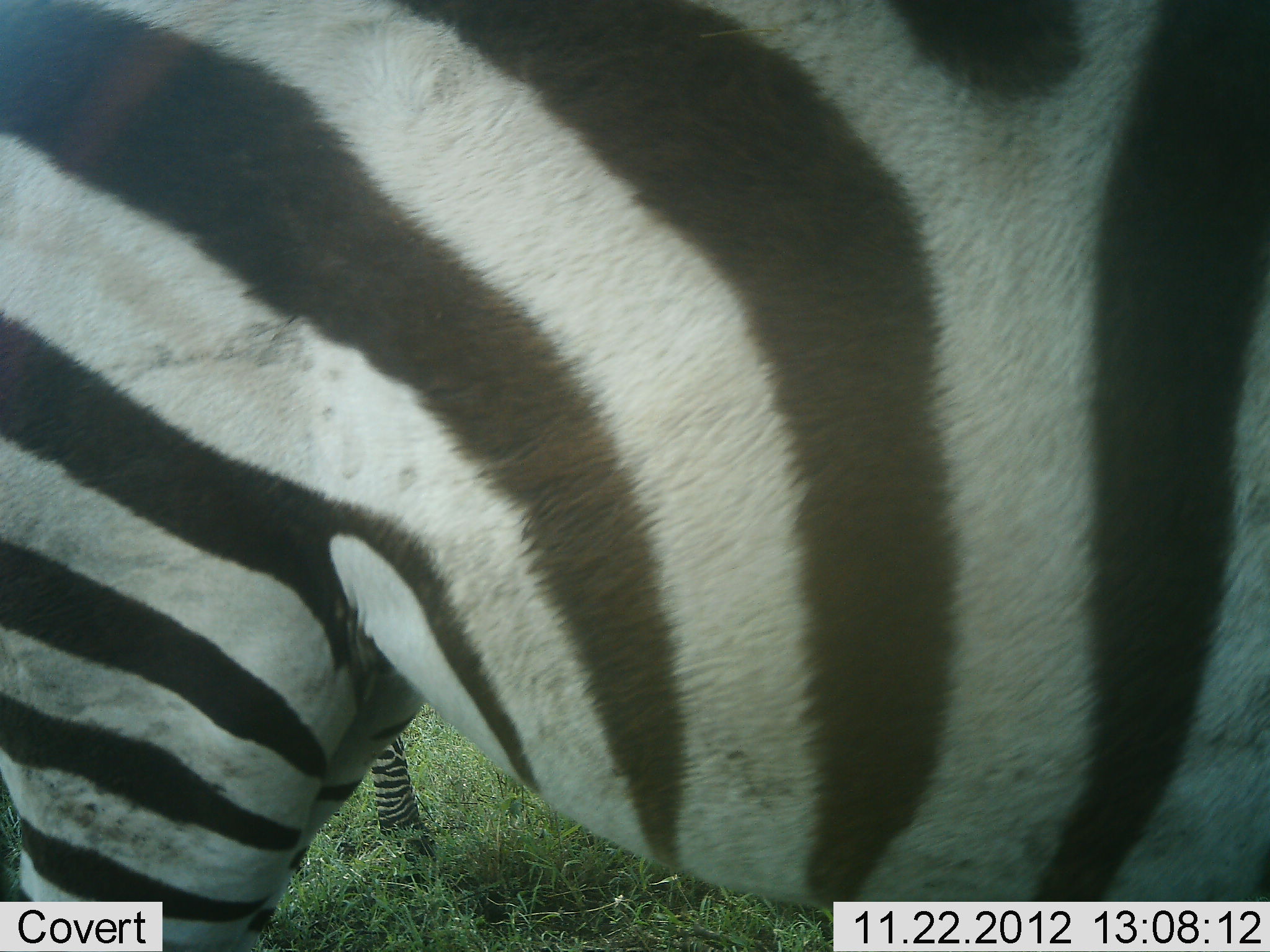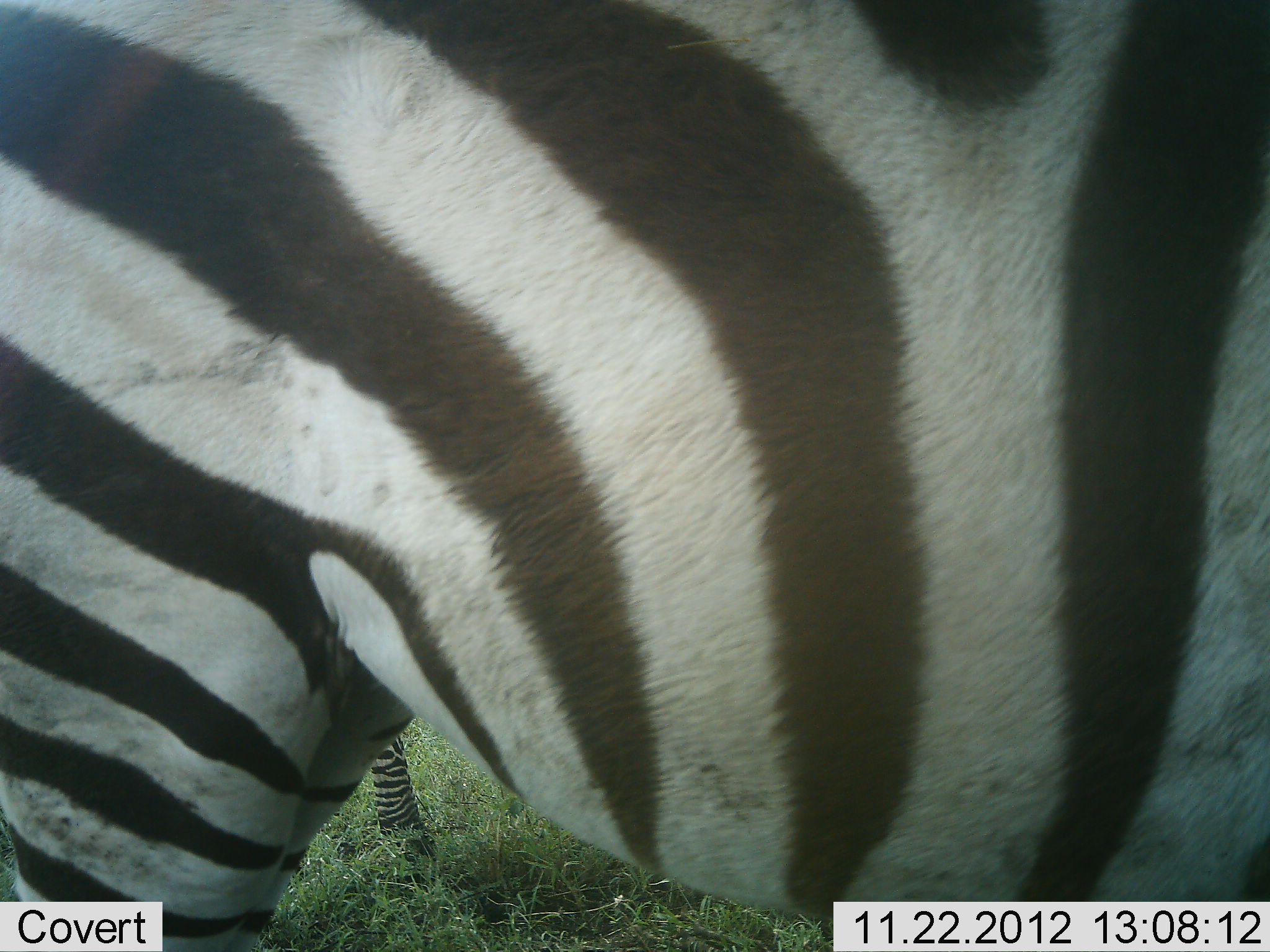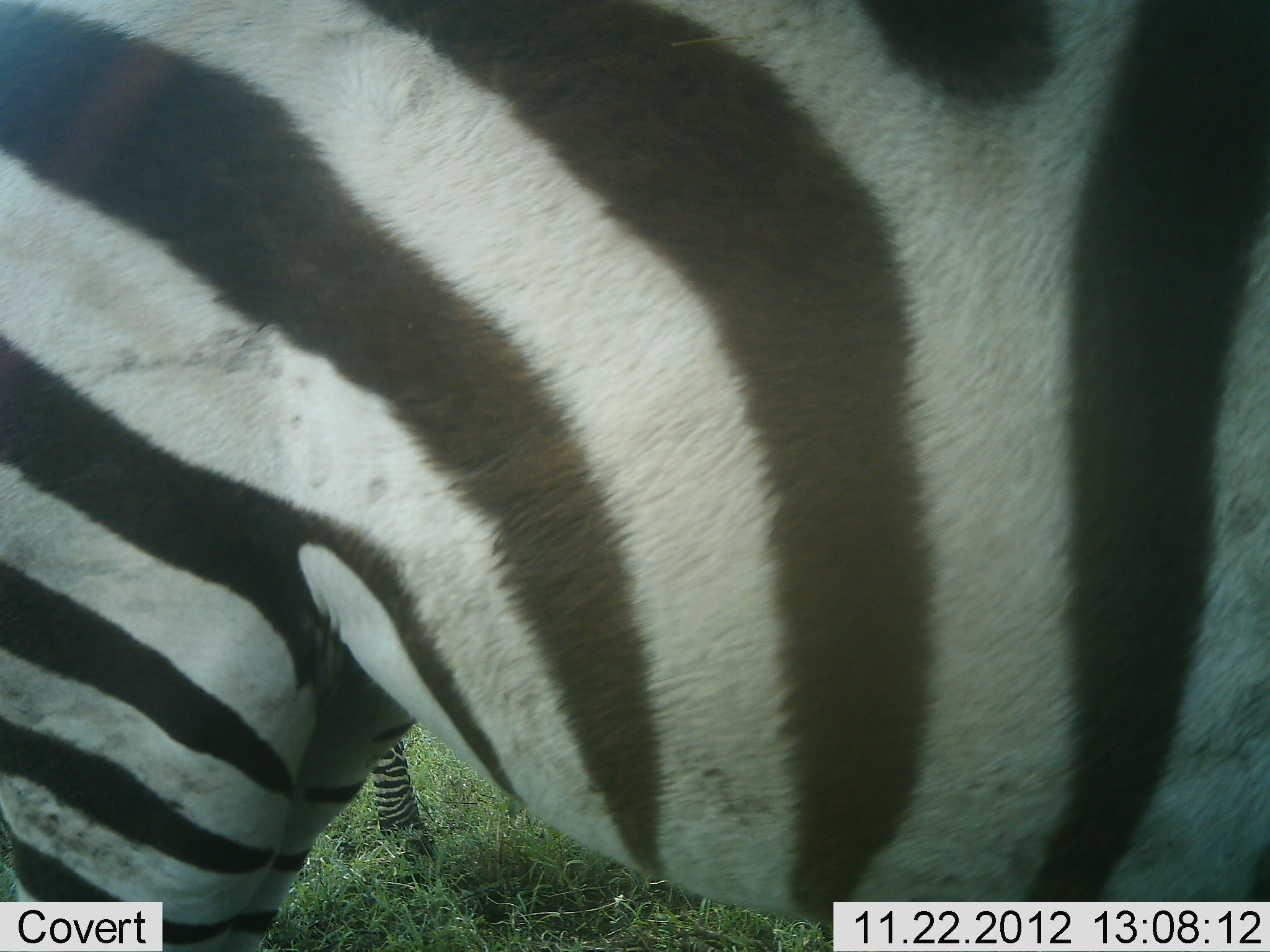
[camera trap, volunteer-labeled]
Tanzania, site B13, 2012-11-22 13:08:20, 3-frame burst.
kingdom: Animalia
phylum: Chordata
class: Mammalia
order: Perissodactyla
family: Equidae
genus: Equus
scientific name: Equus quagga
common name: plains zebra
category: zebra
Zebra (plains zebra) (Equus quagga), count 2. Behavior (volunteer vote fractions): standing 82%, resting 0%, moving 18%, interacting 0%. Young present (vote fraction): 0%. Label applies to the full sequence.